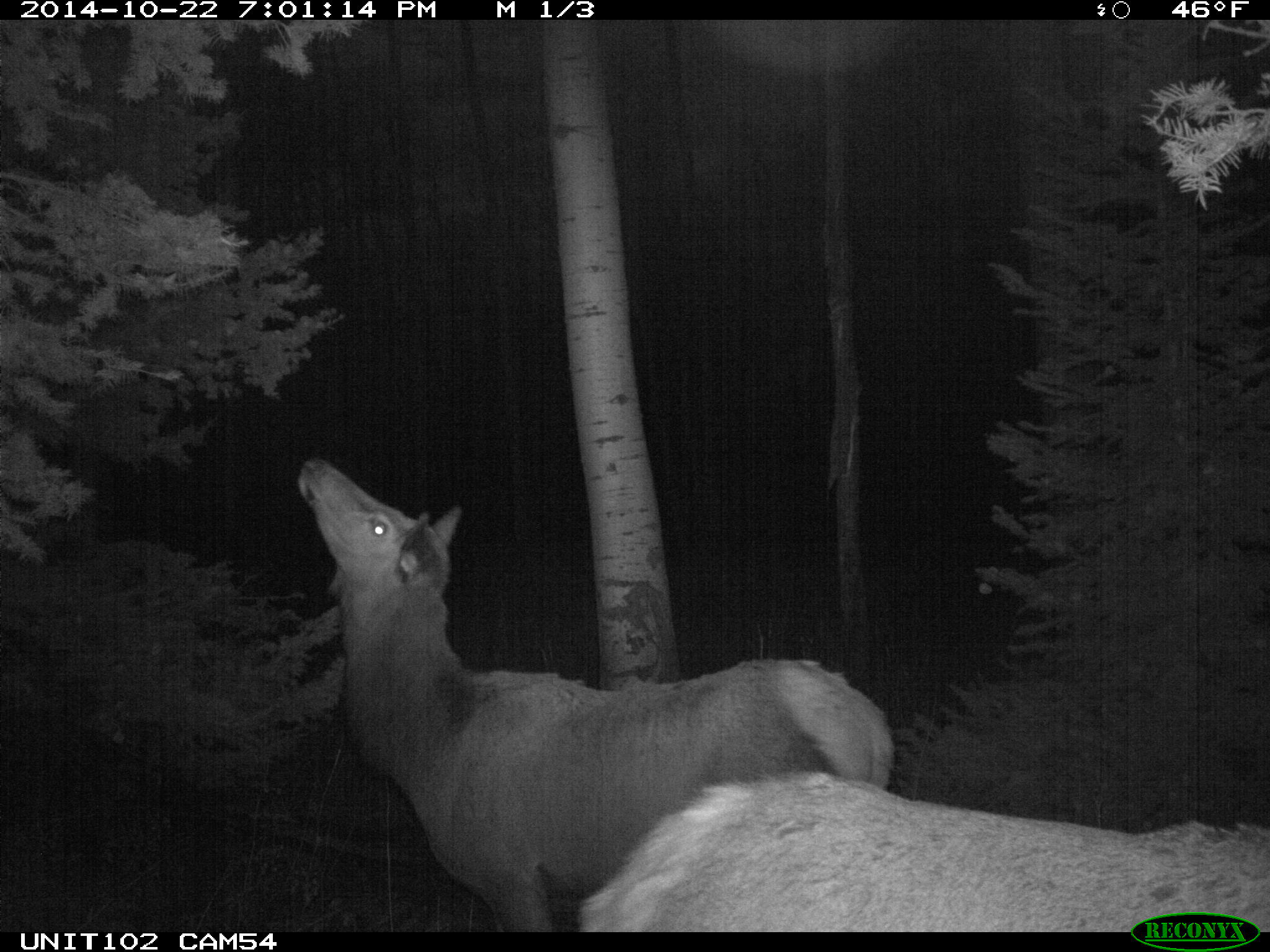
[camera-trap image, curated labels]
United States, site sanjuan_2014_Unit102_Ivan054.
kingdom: Animalia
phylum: Chordata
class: Mammalia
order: Artiodactyla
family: Cervidae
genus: Cervus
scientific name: Cervus elaphus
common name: red deer